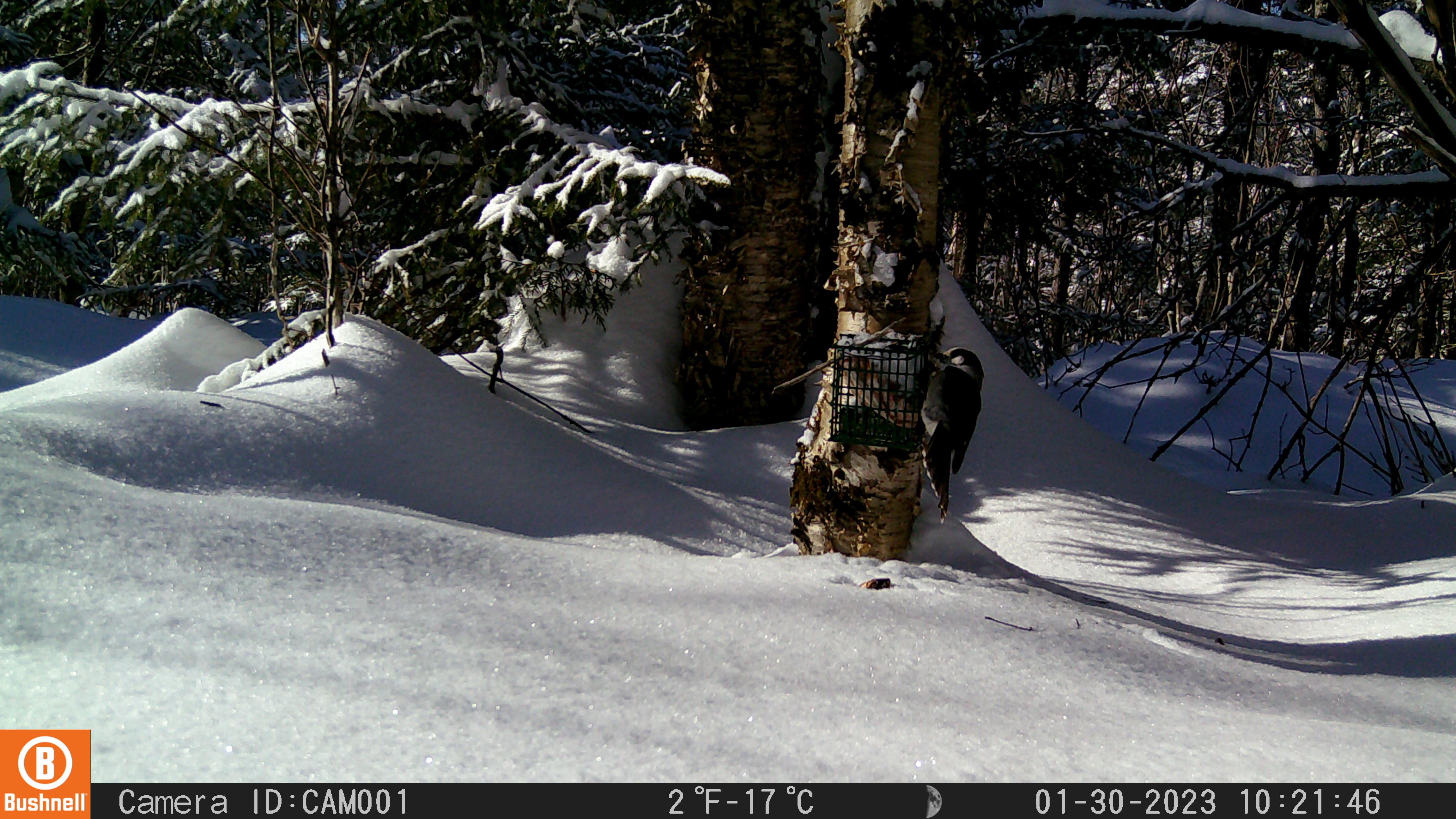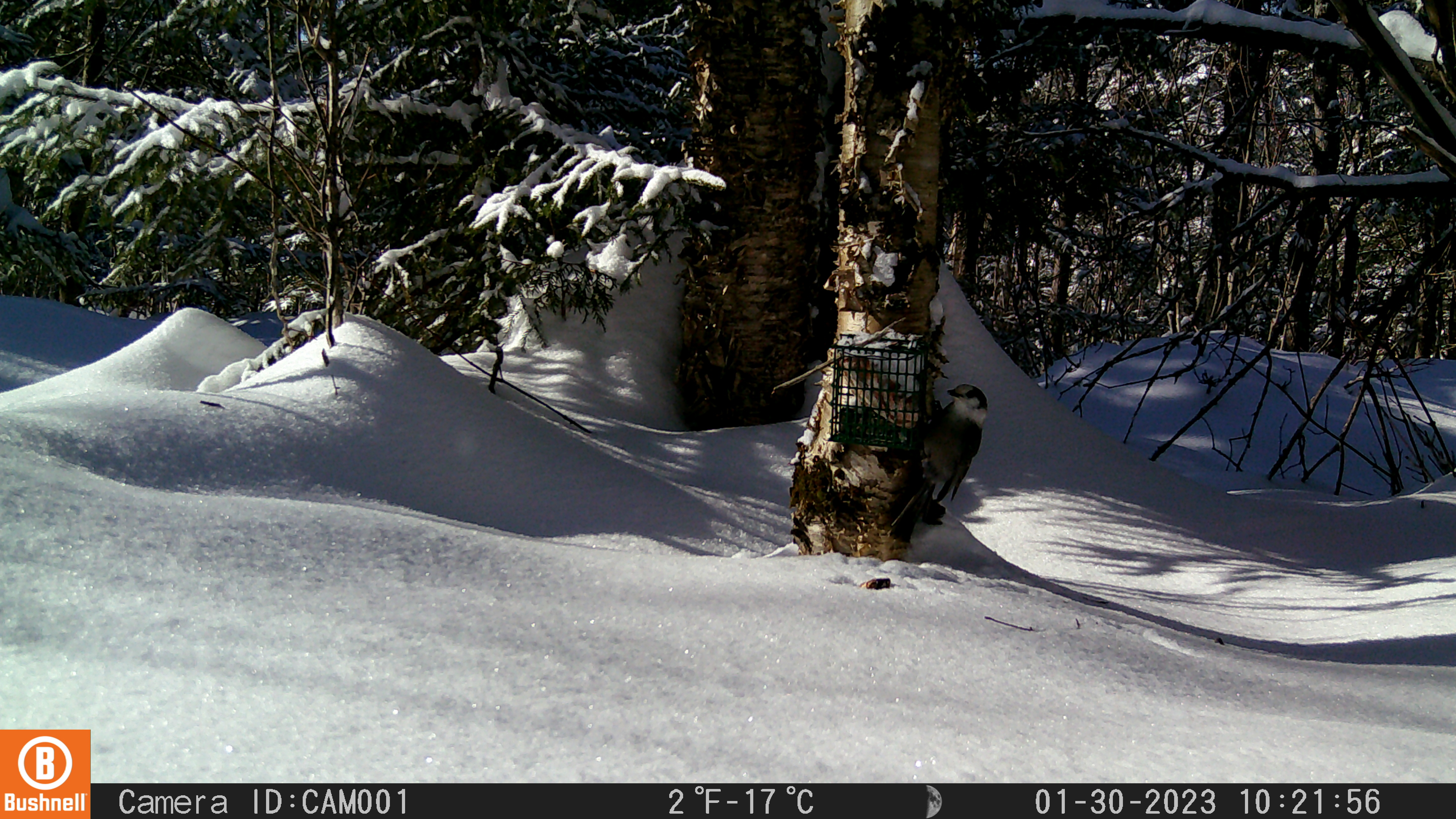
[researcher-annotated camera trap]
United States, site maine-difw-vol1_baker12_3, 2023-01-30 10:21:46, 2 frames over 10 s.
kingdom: Animalia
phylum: Chordata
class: Aves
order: Passeriformes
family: Corvidae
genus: Perisoreus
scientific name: Perisoreus canadensis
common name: canada jay